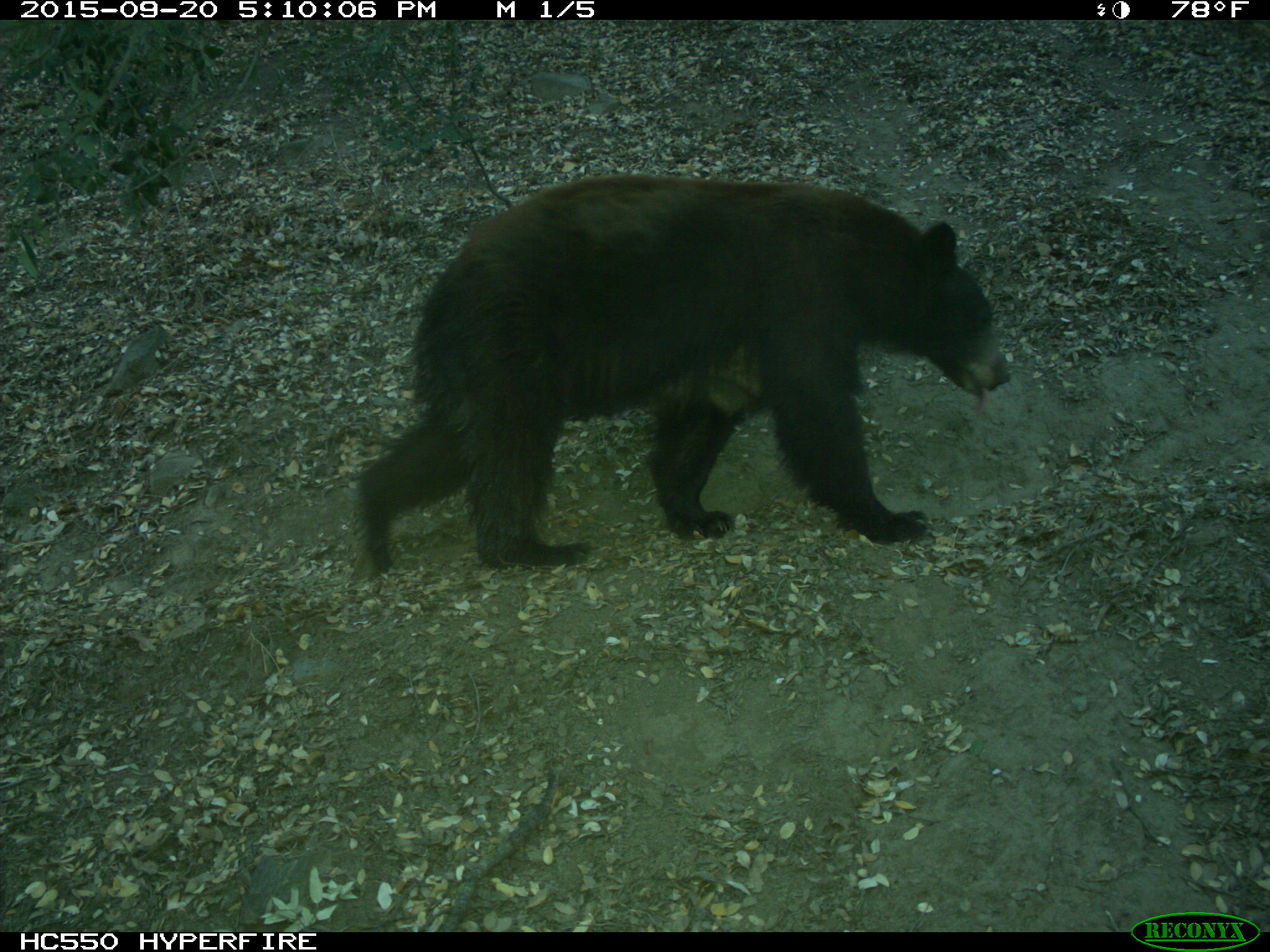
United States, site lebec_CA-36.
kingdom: Animalia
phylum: Chordata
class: Mammalia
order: Carnivora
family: Ursidae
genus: Ursus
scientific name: Ursus americanus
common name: american black bear